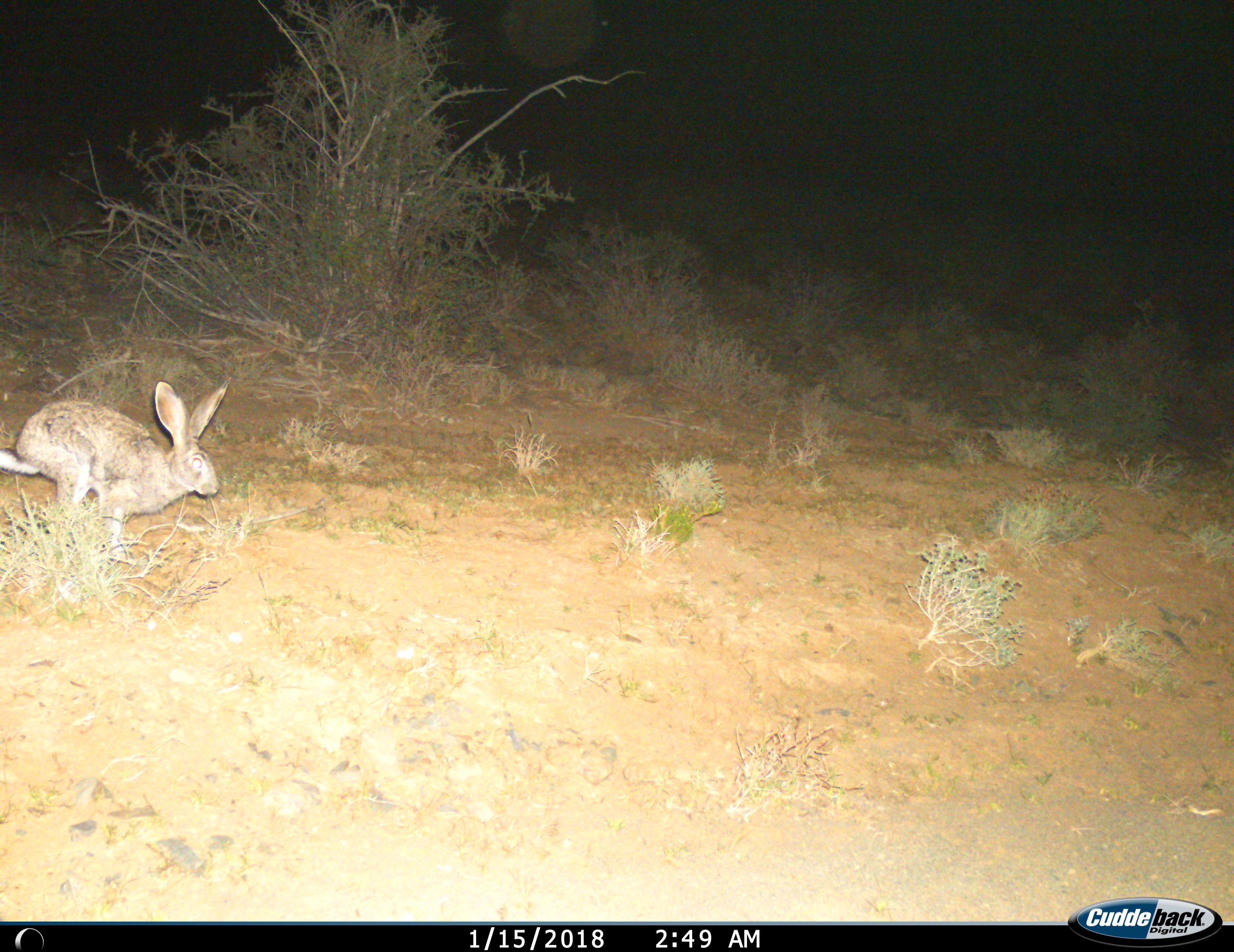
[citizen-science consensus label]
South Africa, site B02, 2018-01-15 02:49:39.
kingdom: Animalia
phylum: Chordata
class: Mammalia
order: Lagomorpha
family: Leporidae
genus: Lepus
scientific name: Lepus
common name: hare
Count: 1.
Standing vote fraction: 0%.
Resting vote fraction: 0%.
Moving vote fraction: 100%.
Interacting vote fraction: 0%.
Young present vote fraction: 0%.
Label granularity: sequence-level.